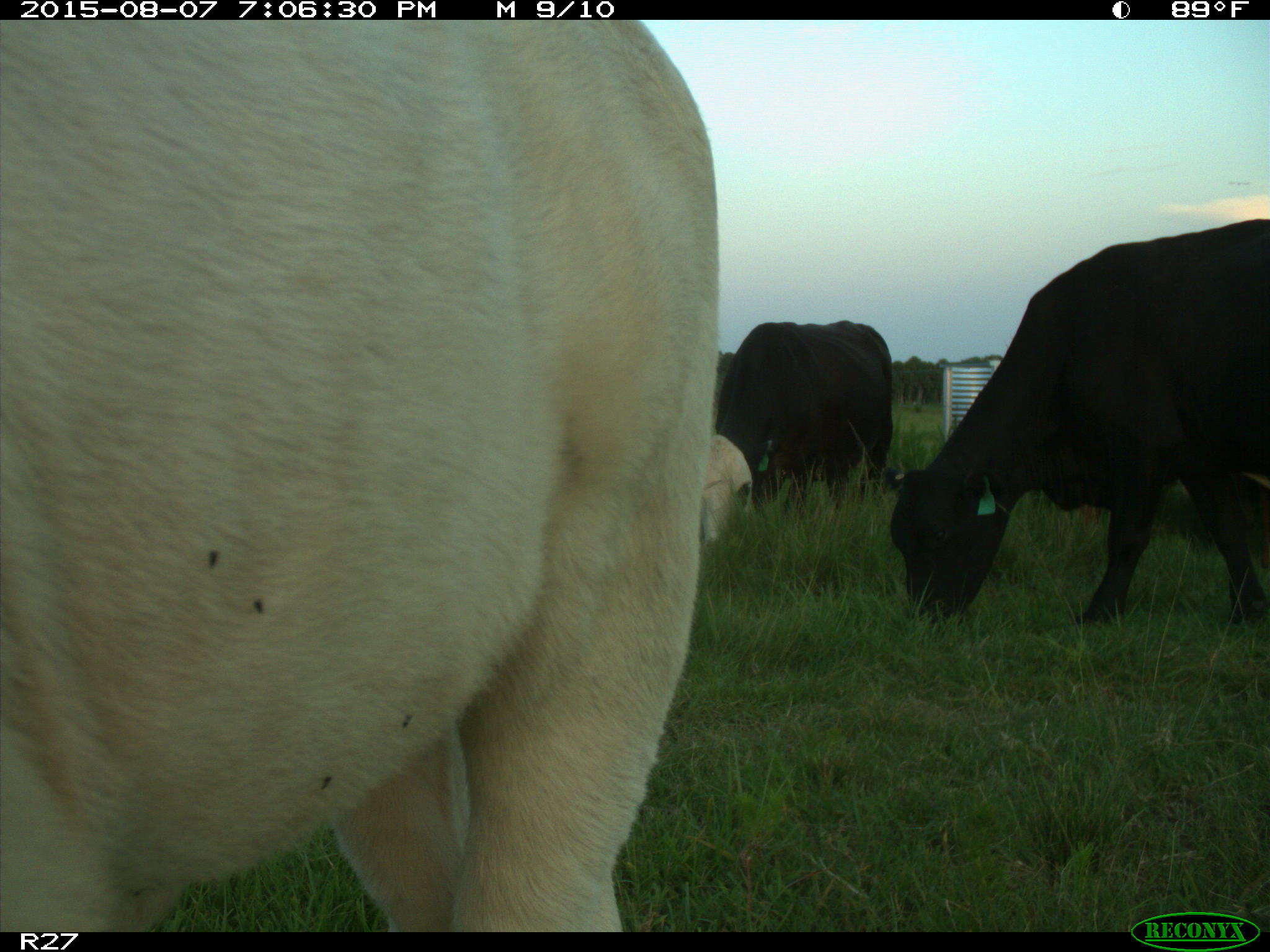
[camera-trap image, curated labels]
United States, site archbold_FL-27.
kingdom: Animalia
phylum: Chordata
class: Mammalia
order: Artiodactyla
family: Bovidae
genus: Bos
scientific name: Bos taurus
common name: domestic cow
Bos taurus (domestic cow).